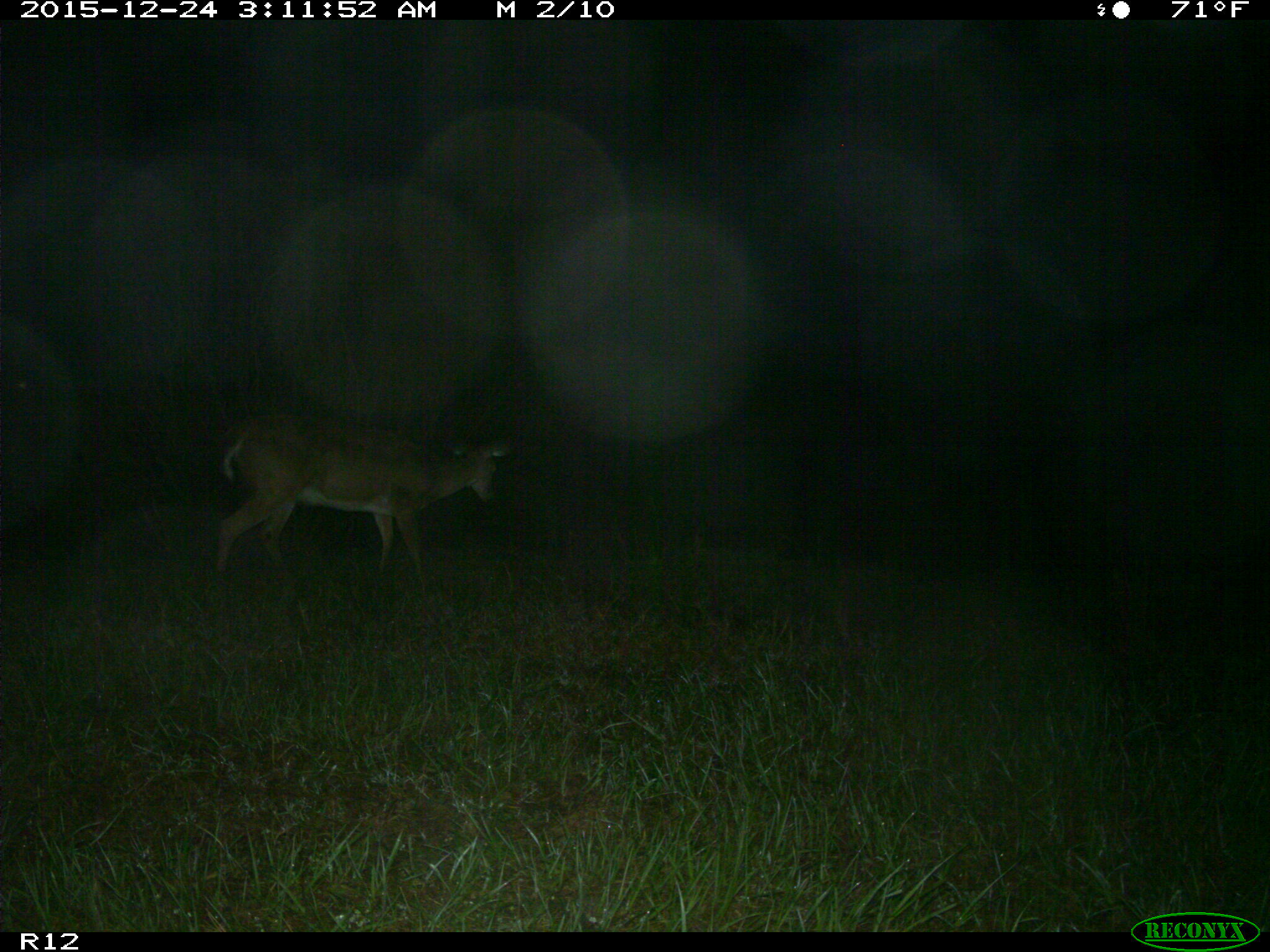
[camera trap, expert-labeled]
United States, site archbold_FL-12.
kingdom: Animalia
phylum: Chordata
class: Mammalia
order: Artiodactyla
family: Cervidae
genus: Odocoileus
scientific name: Odocoileus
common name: deer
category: unidentified deer